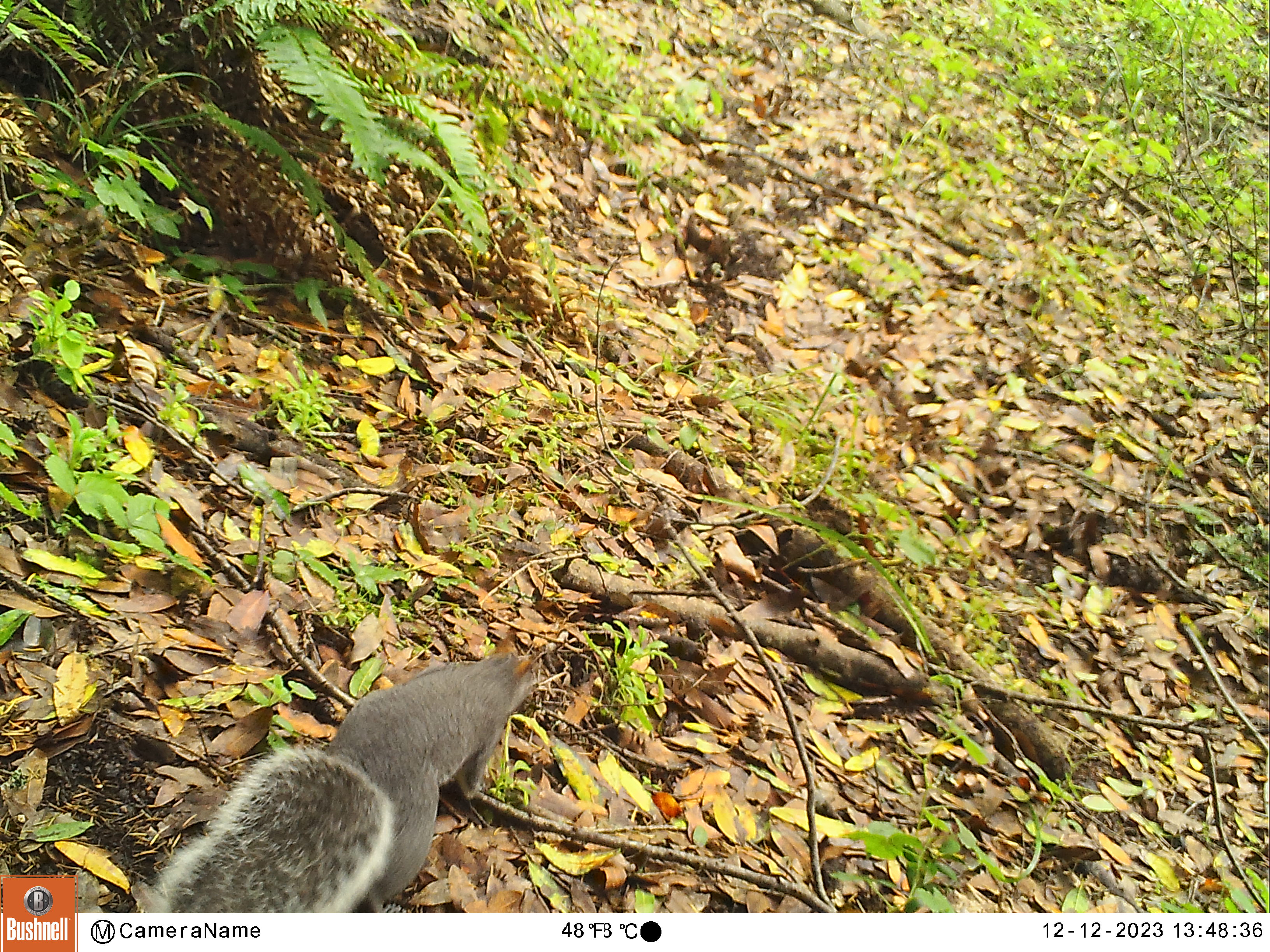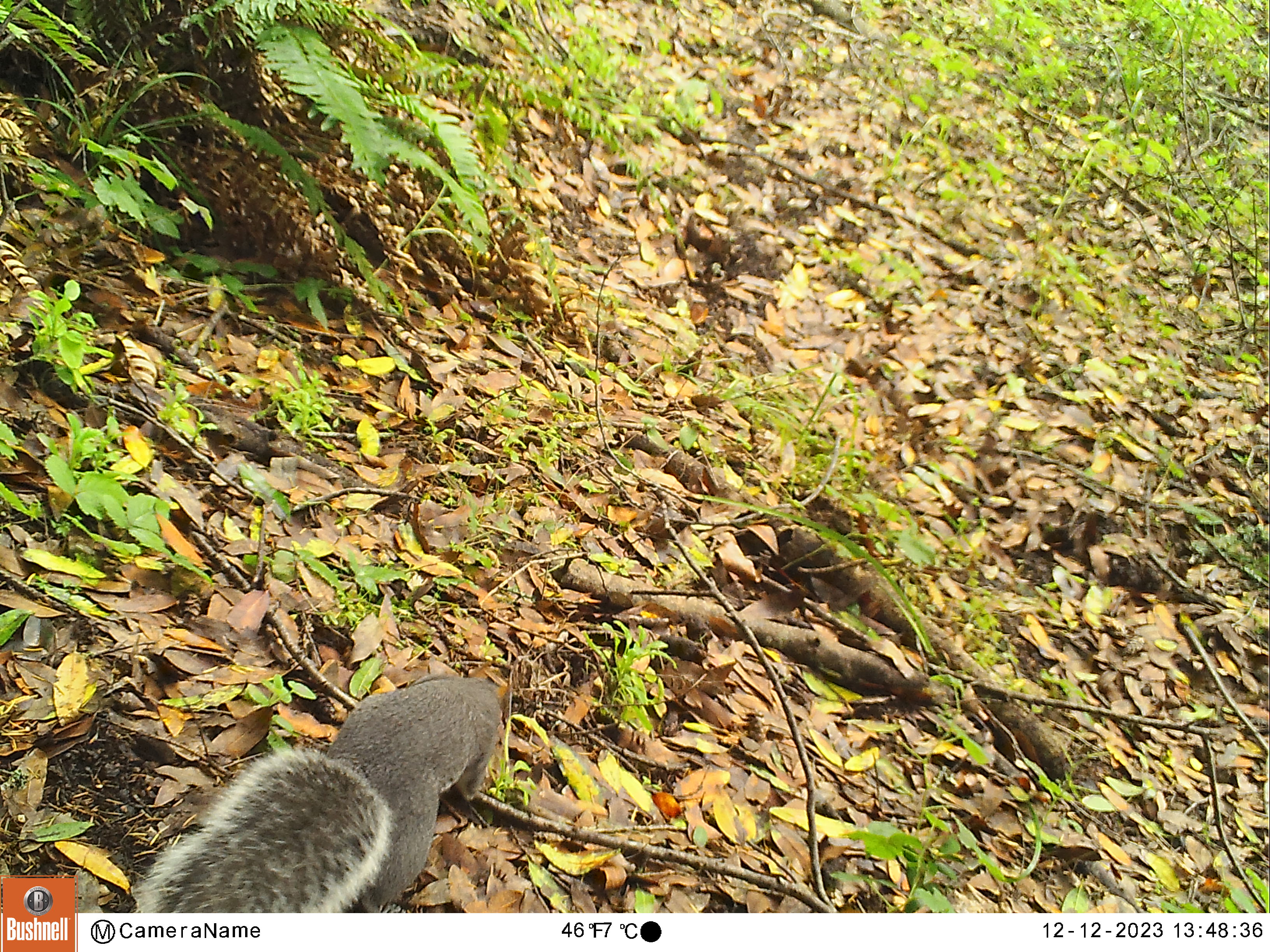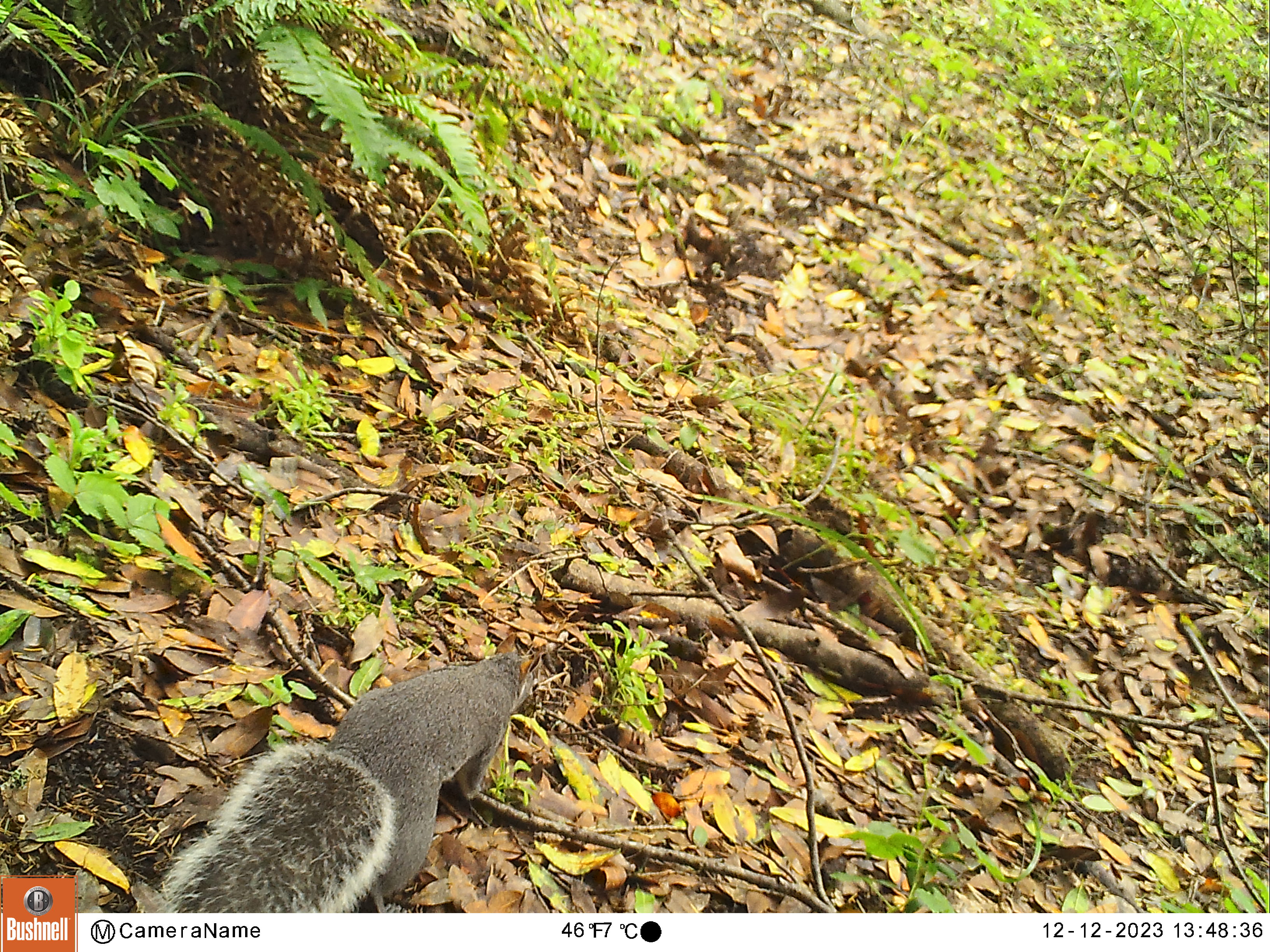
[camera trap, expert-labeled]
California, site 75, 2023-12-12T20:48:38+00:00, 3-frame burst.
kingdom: Animalia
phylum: Chordata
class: Mammalia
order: Rodentia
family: Sciuridae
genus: Sciurus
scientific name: Sciurus griseus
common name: western gray squirrel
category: western grey squirrel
Western grey squirrel (western gray squirrel) (Sciurus griseus).